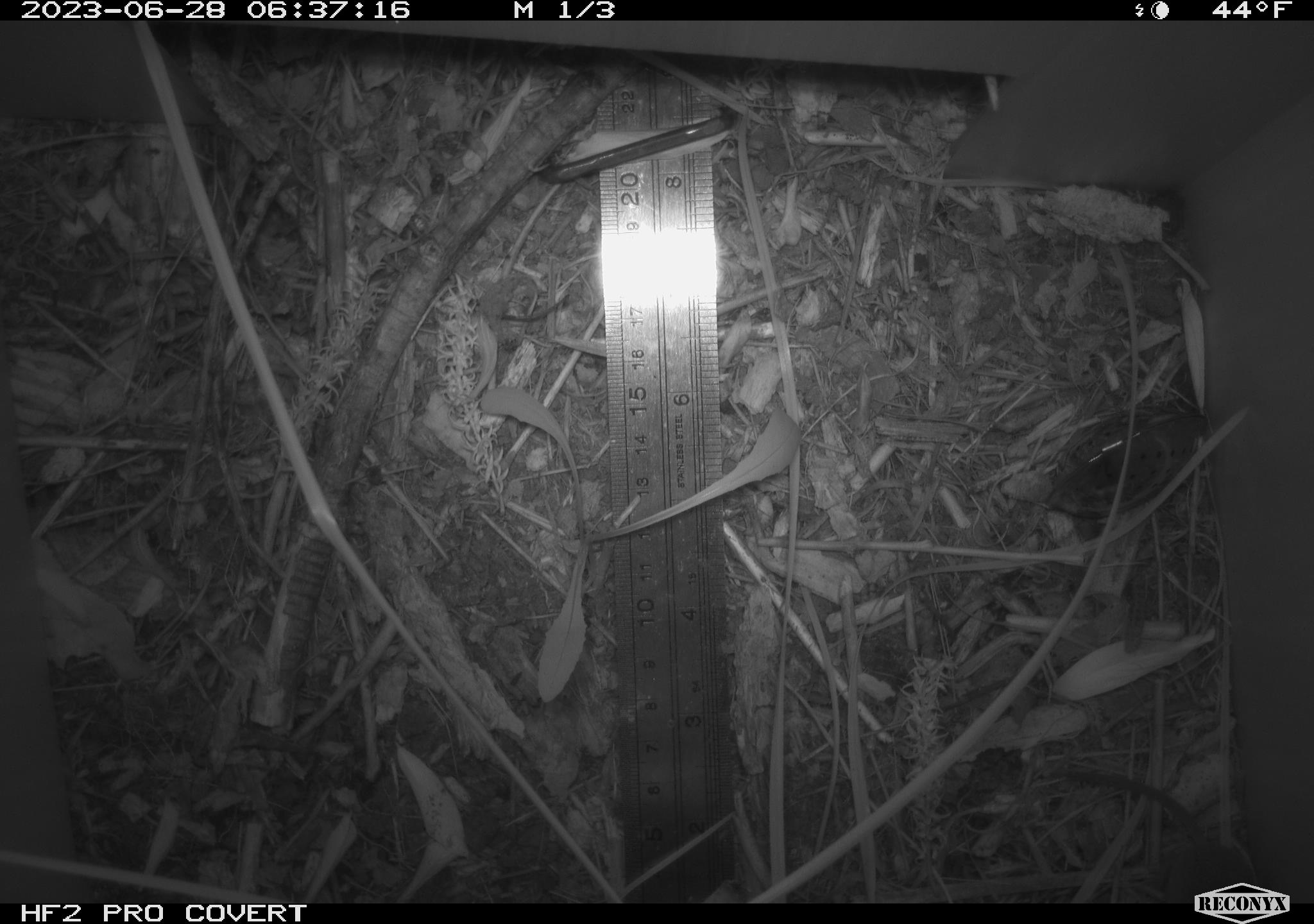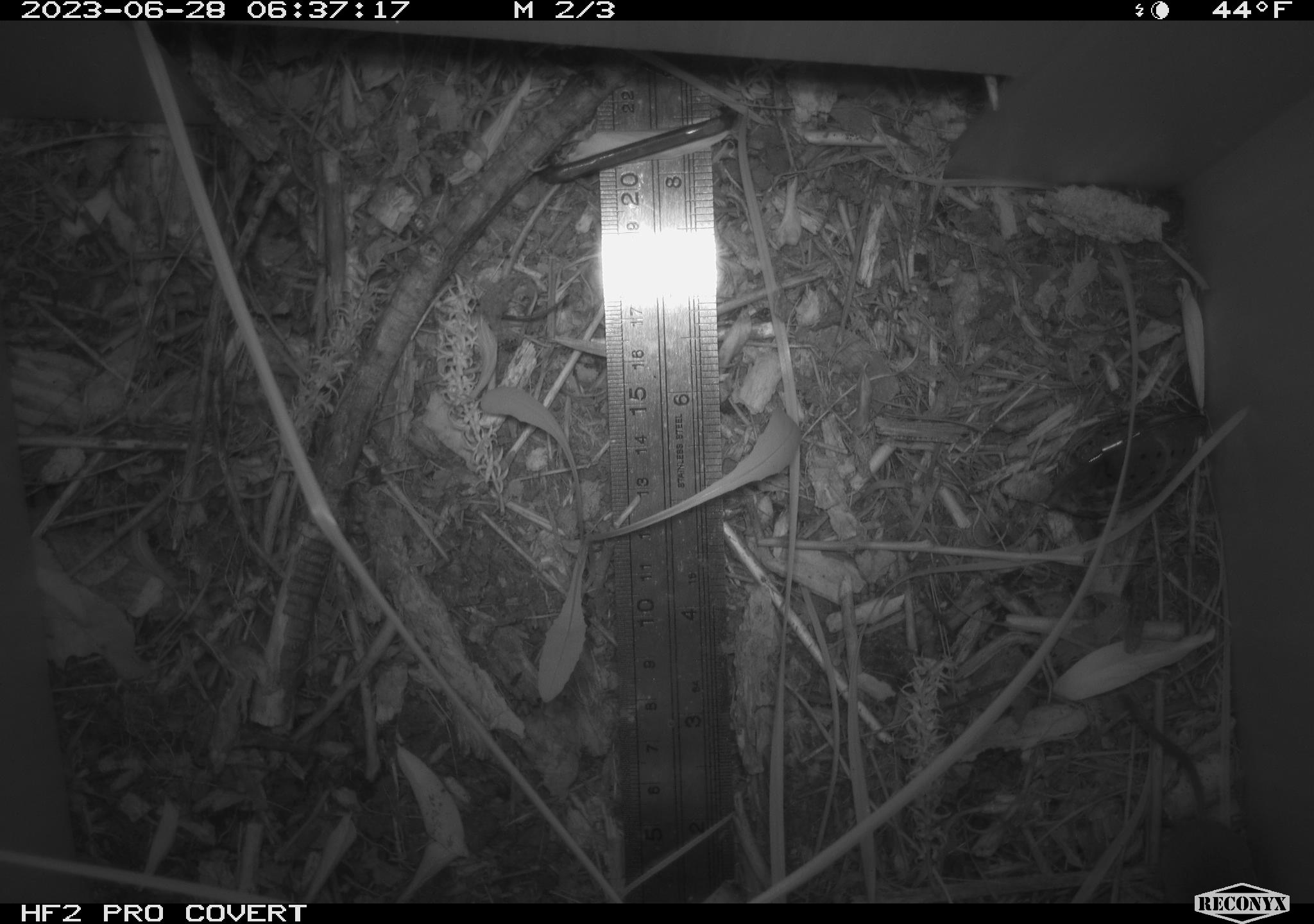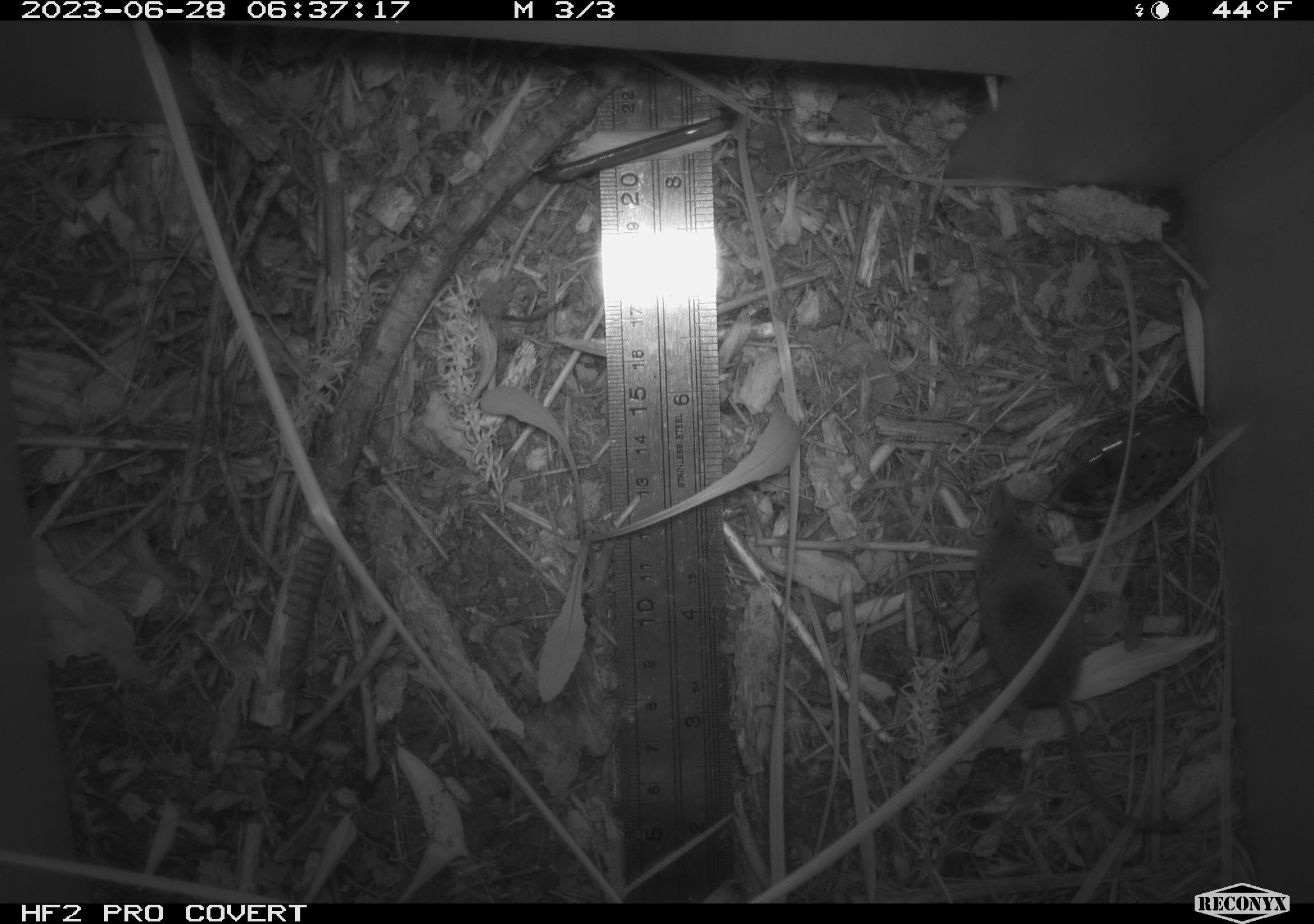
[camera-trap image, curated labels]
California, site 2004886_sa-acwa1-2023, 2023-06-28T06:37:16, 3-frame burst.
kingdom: Animalia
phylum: Chordata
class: Mammalia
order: Eulipotyphla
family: Soricidae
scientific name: Soricidae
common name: shrews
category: soricidae family